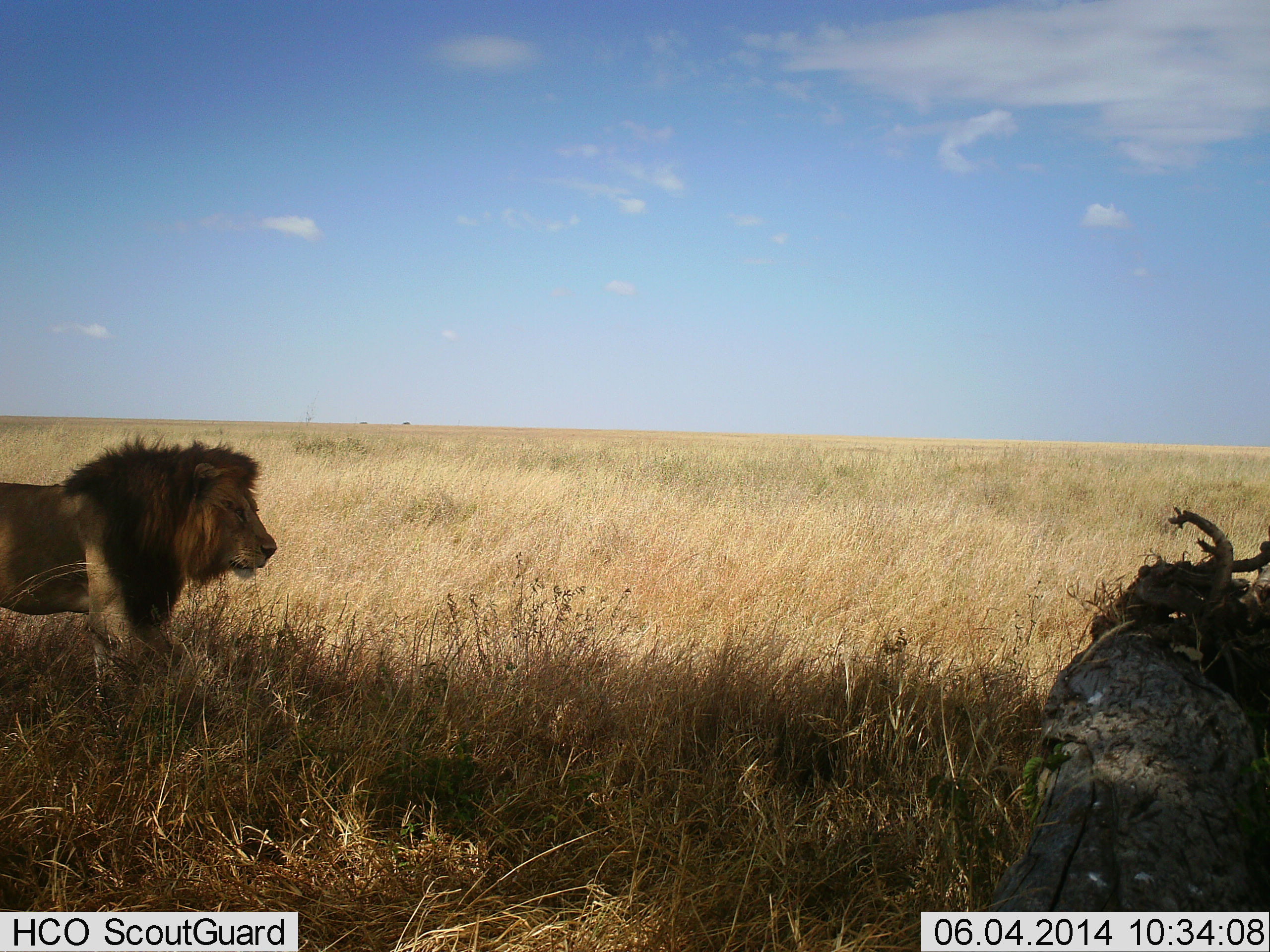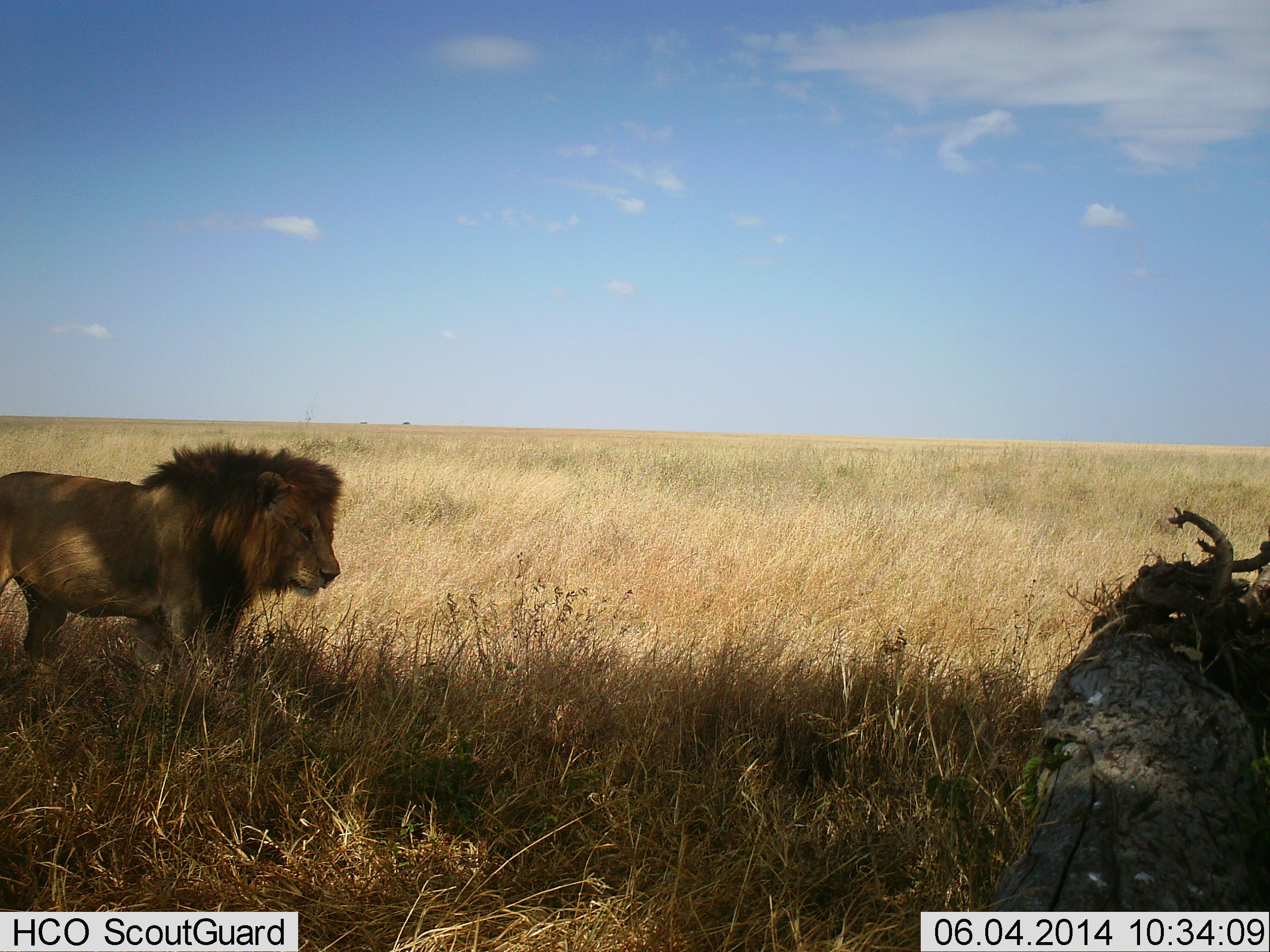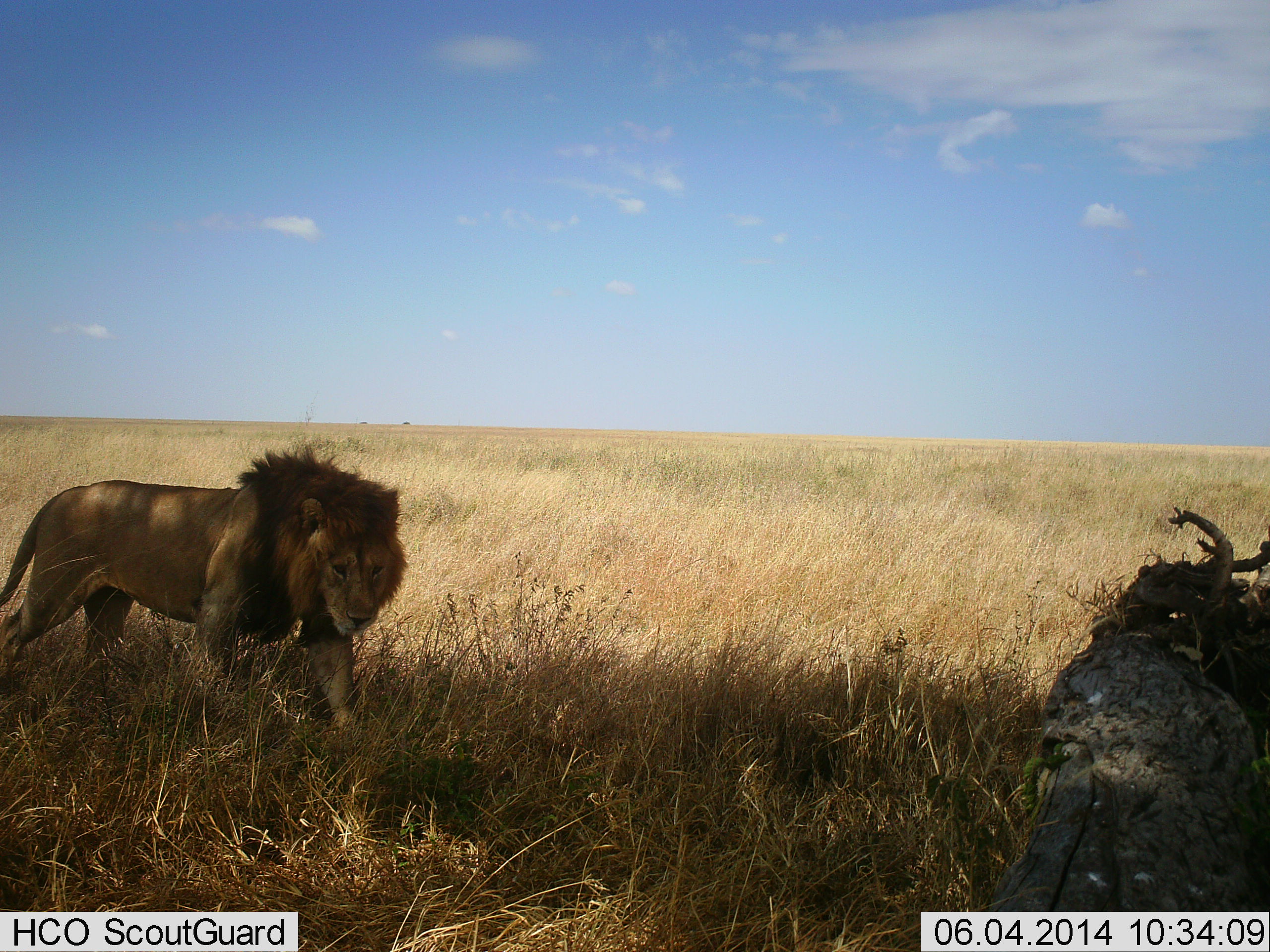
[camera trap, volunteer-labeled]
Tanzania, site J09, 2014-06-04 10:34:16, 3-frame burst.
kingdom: Animalia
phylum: Chordata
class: Mammalia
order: Carnivora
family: Felidae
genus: Panthera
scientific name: Panthera leo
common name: lion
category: lionmale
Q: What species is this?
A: Lionmale (lion) (Panthera leo).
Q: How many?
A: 1.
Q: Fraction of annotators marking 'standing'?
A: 40%.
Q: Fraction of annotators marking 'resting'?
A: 0%.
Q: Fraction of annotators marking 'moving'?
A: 80%.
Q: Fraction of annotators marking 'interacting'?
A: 0%.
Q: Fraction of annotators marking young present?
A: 0%.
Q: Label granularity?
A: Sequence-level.